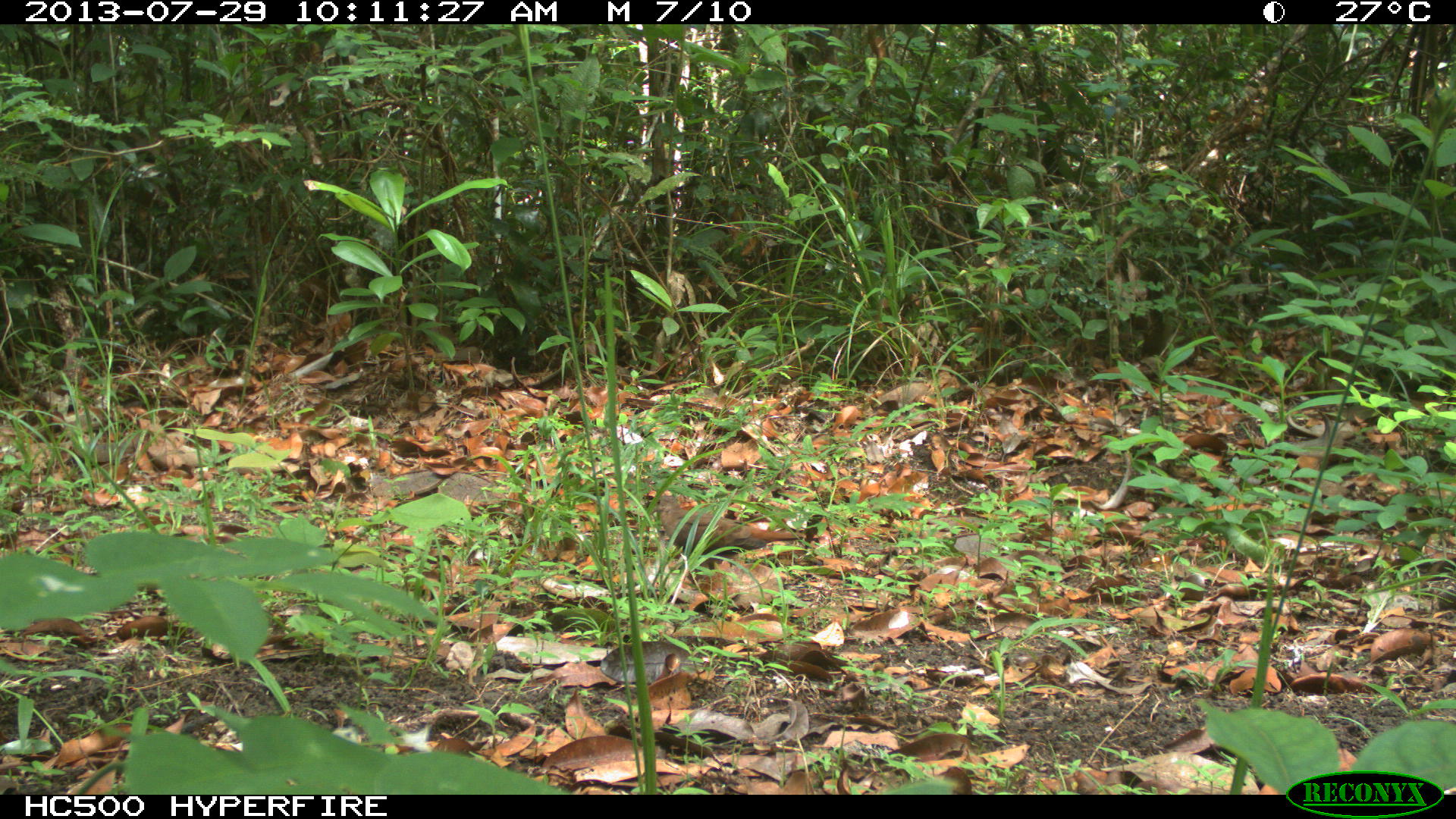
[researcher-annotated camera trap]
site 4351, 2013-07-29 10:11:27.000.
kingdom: Animalia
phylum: Chordata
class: Aves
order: Columbiformes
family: Columbidae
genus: Claravis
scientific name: Claravis pretiosa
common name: blue ground-dove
Claravis pretiosa (blue ground-dove), count 1.